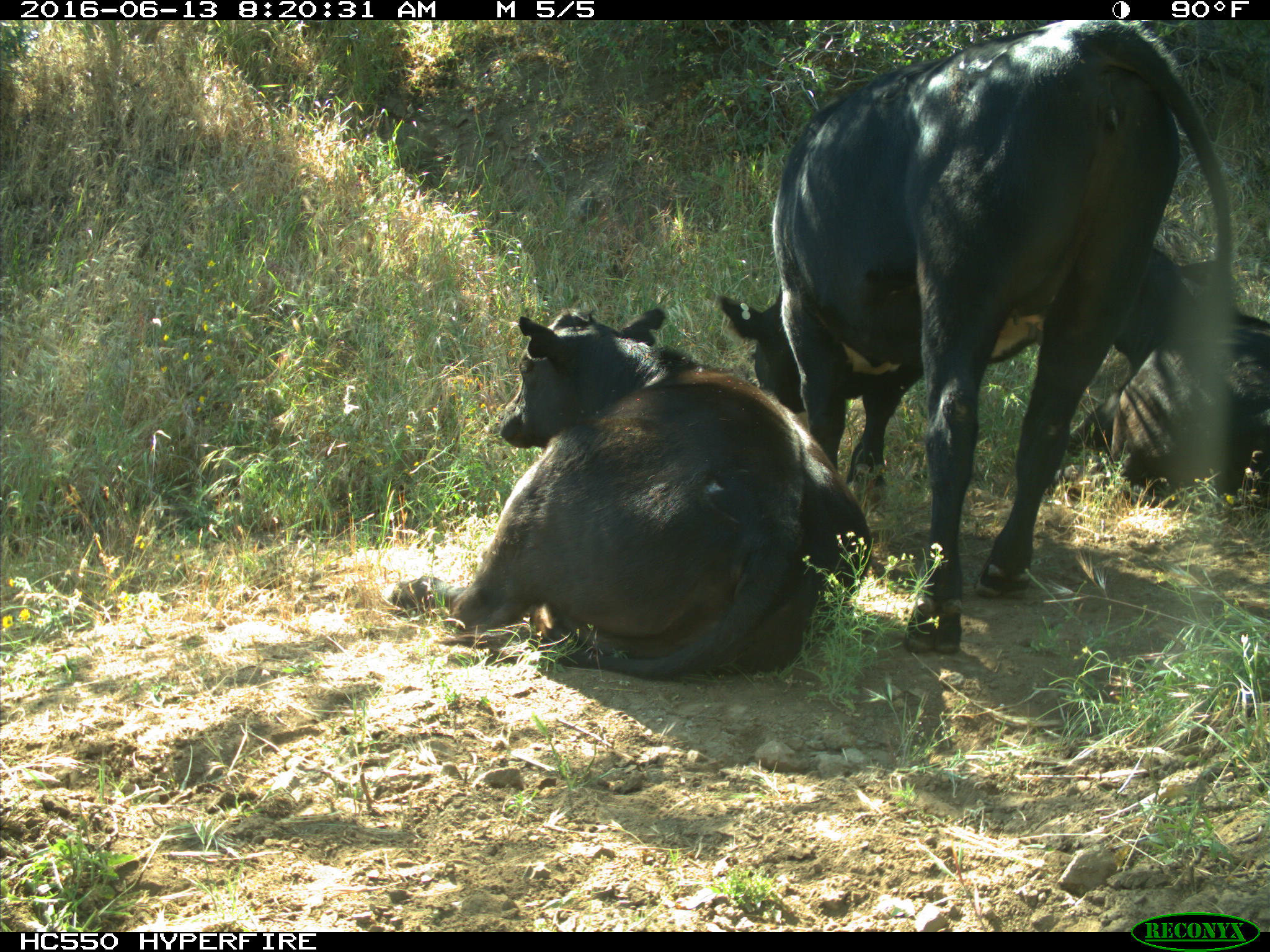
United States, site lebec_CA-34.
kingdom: Animalia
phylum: Chordata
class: Mammalia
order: Artiodactyla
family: Bovidae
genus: Bos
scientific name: Bos taurus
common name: domestic cow